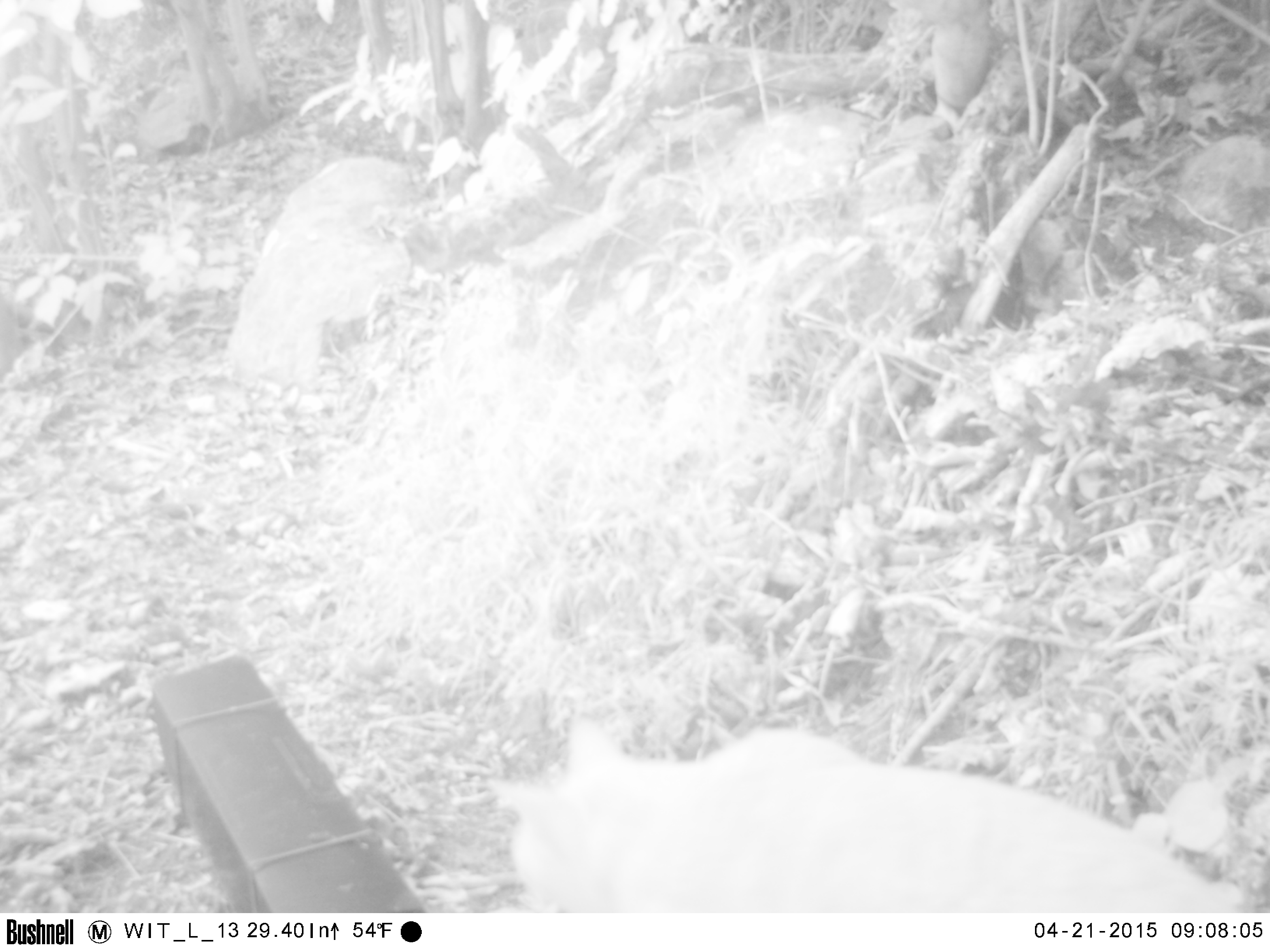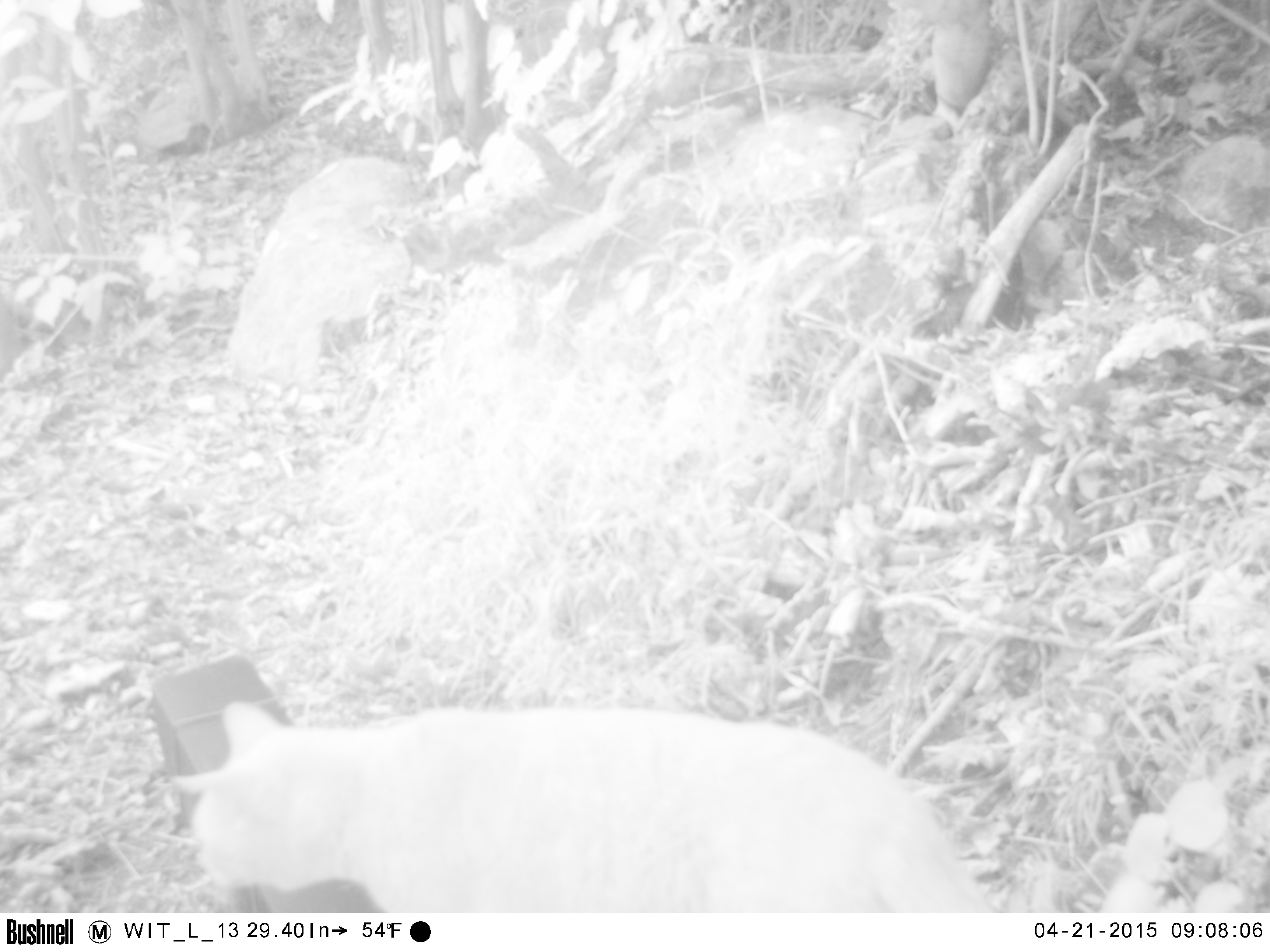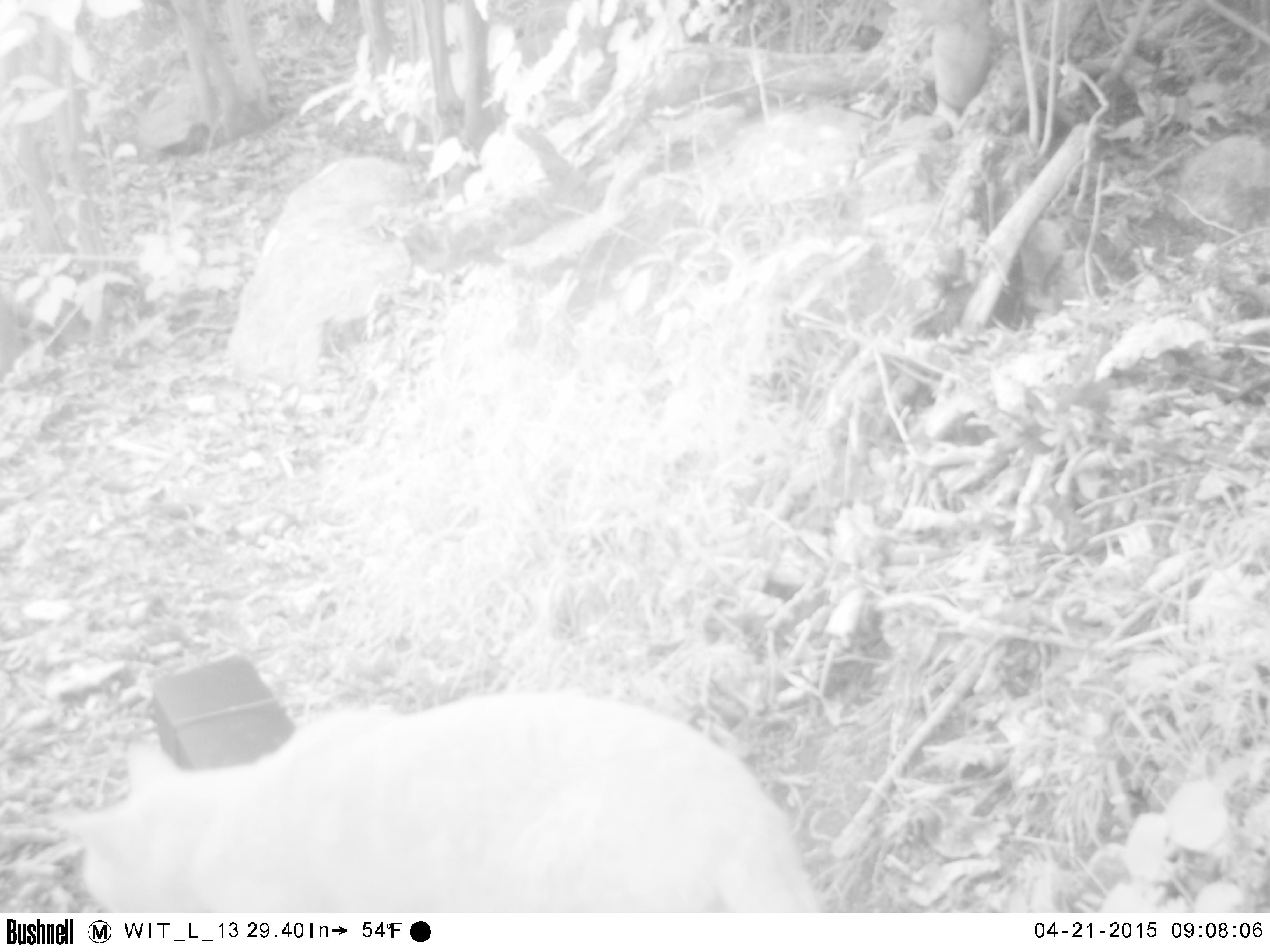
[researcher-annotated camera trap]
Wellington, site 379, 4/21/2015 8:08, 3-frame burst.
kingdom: Animalia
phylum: Chordata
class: Mammalia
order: Carnivora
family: Felidae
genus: Felis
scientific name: Felis catus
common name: cat